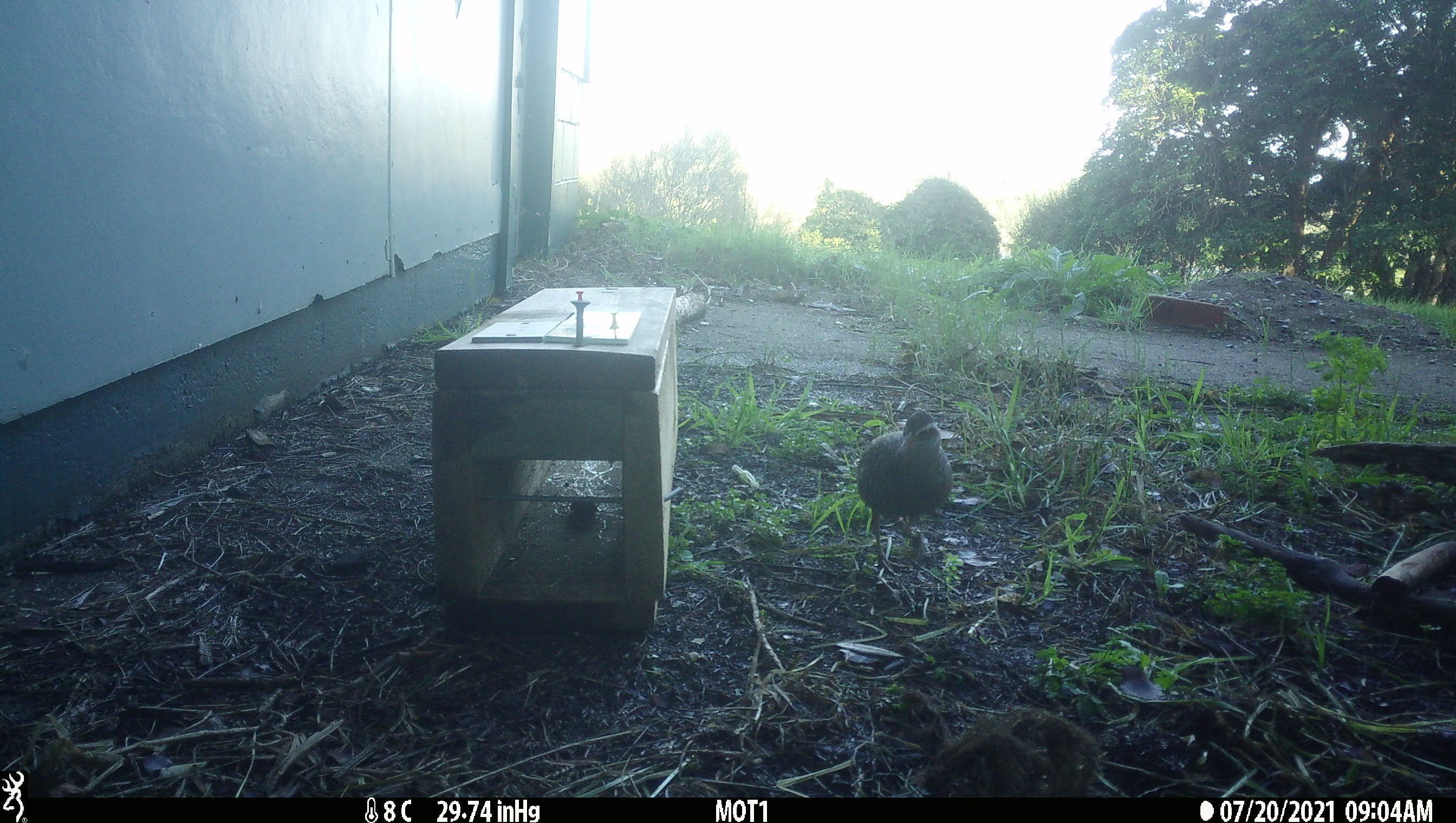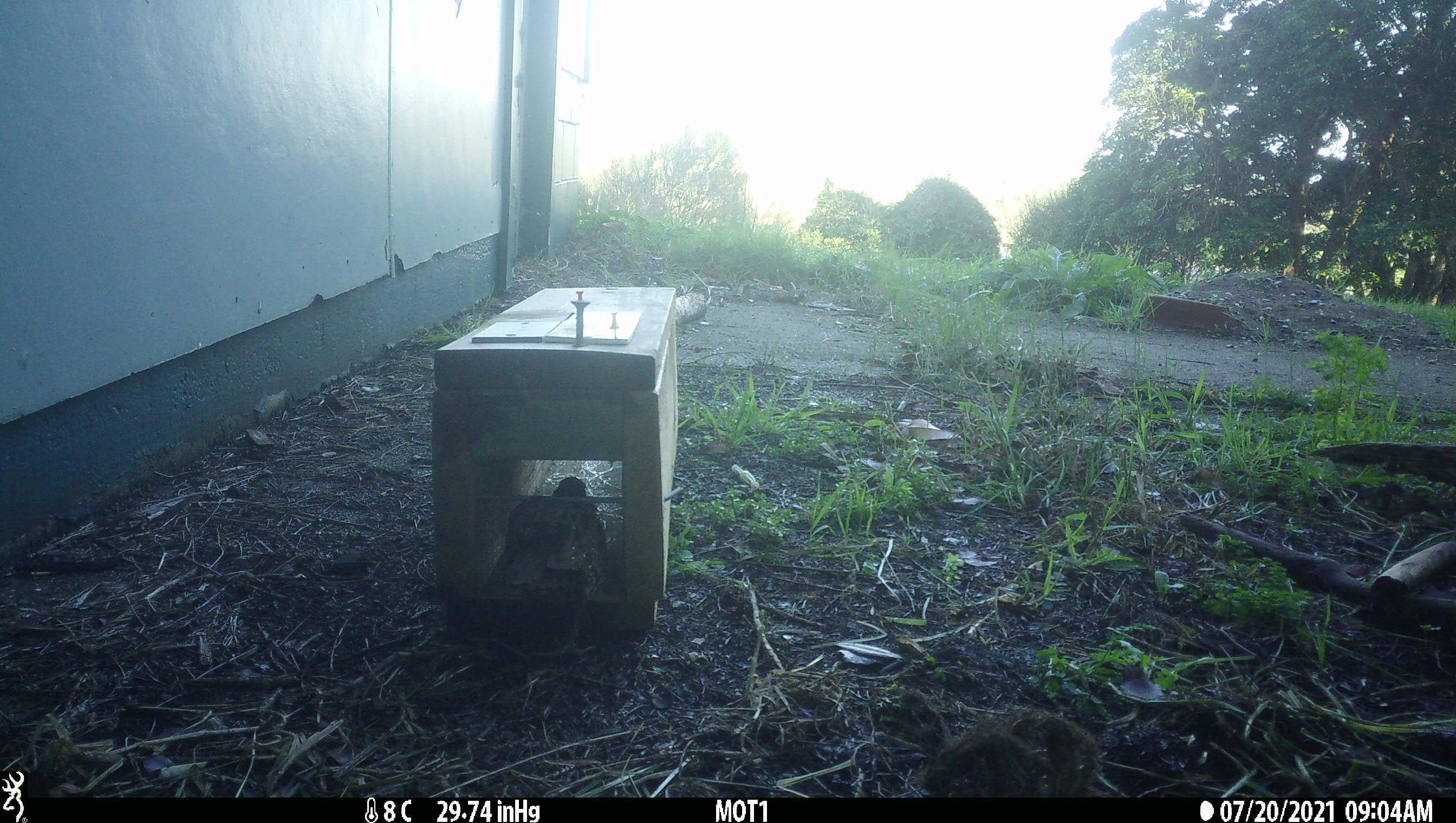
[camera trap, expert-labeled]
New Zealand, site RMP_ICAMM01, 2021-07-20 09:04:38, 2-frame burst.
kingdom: Animalia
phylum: Chordata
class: Aves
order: Gruiformes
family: Rallidae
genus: Gallirallus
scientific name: Gallirallus philippensis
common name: buff-banded rail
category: banded rail